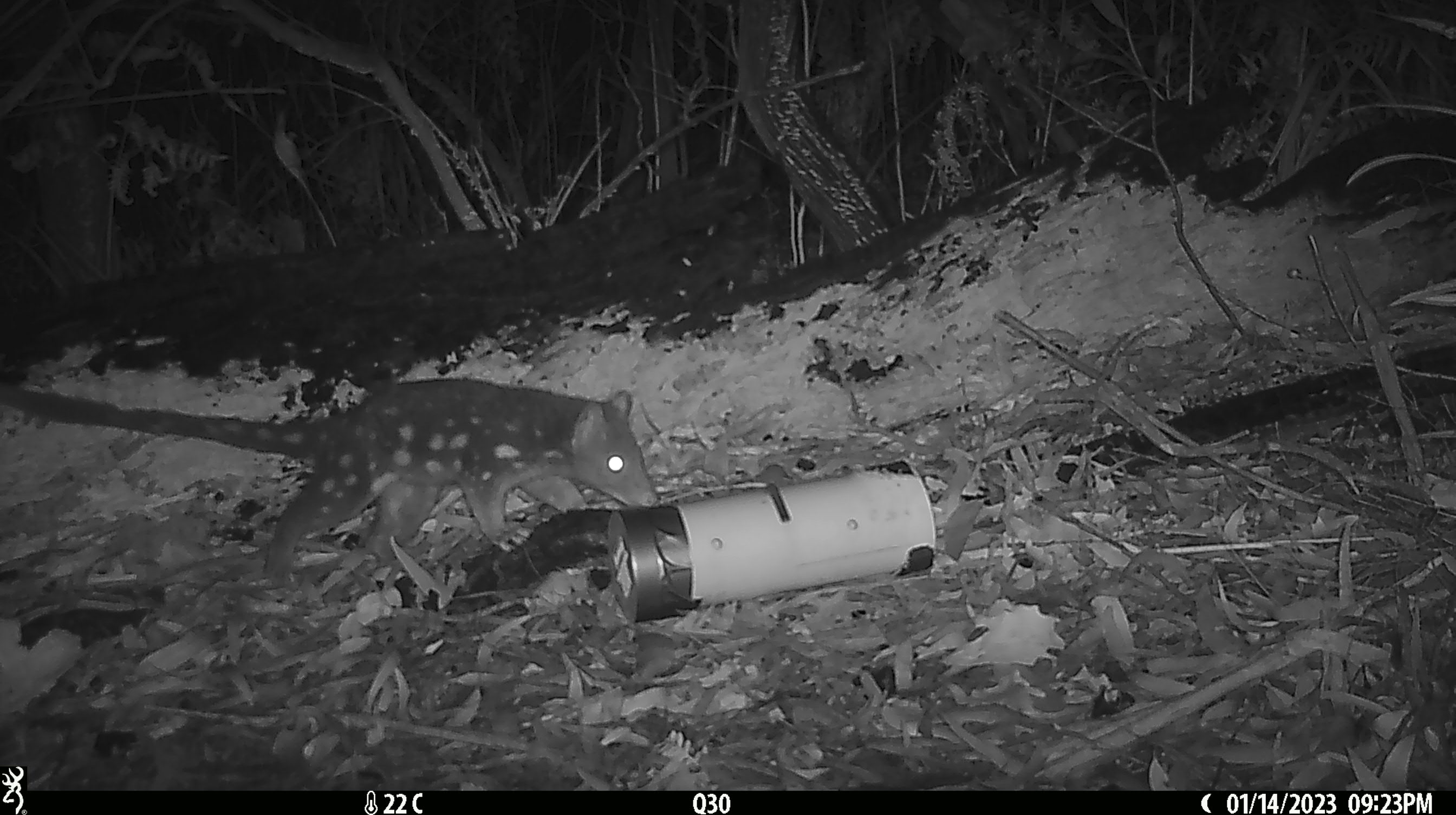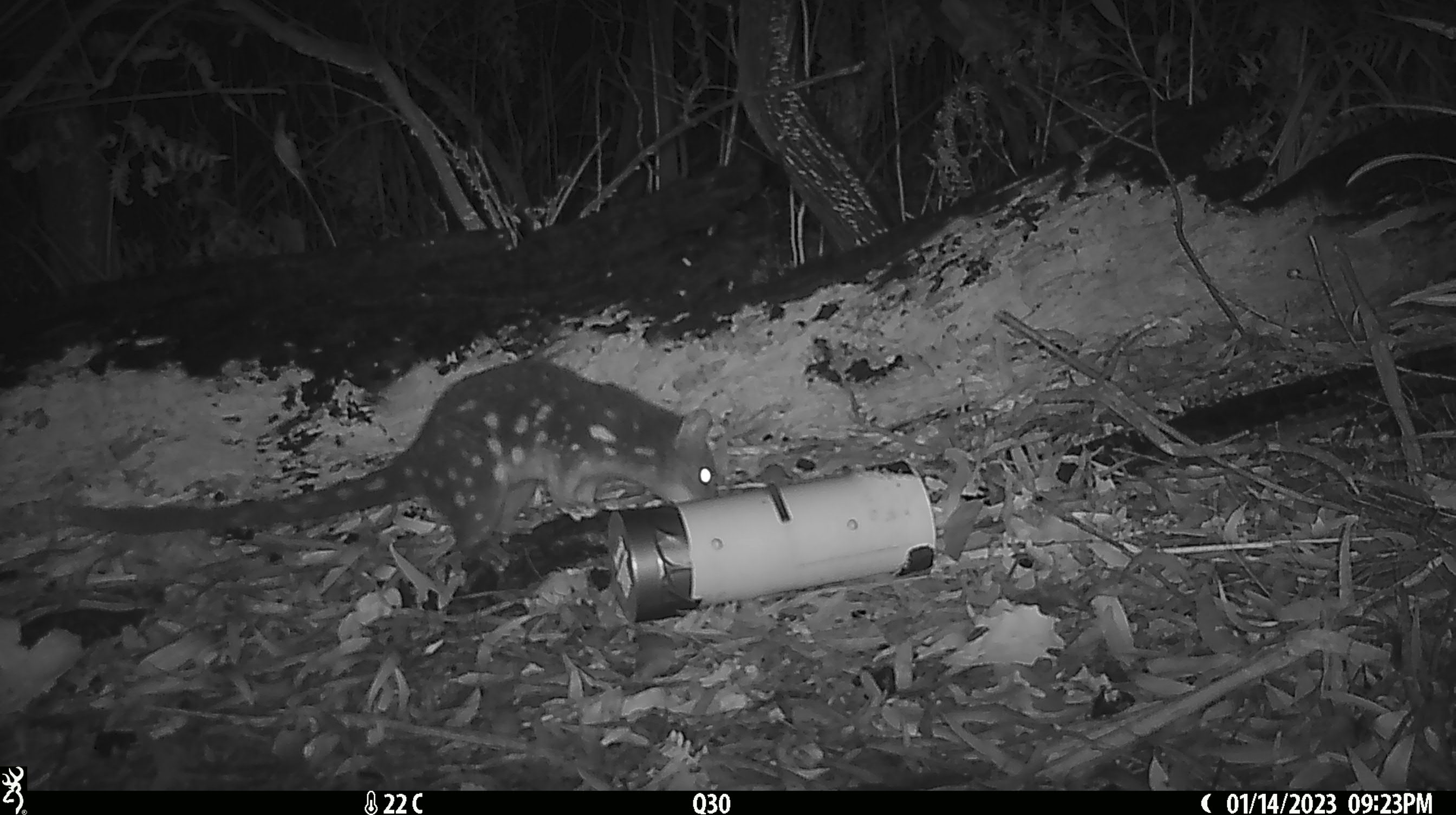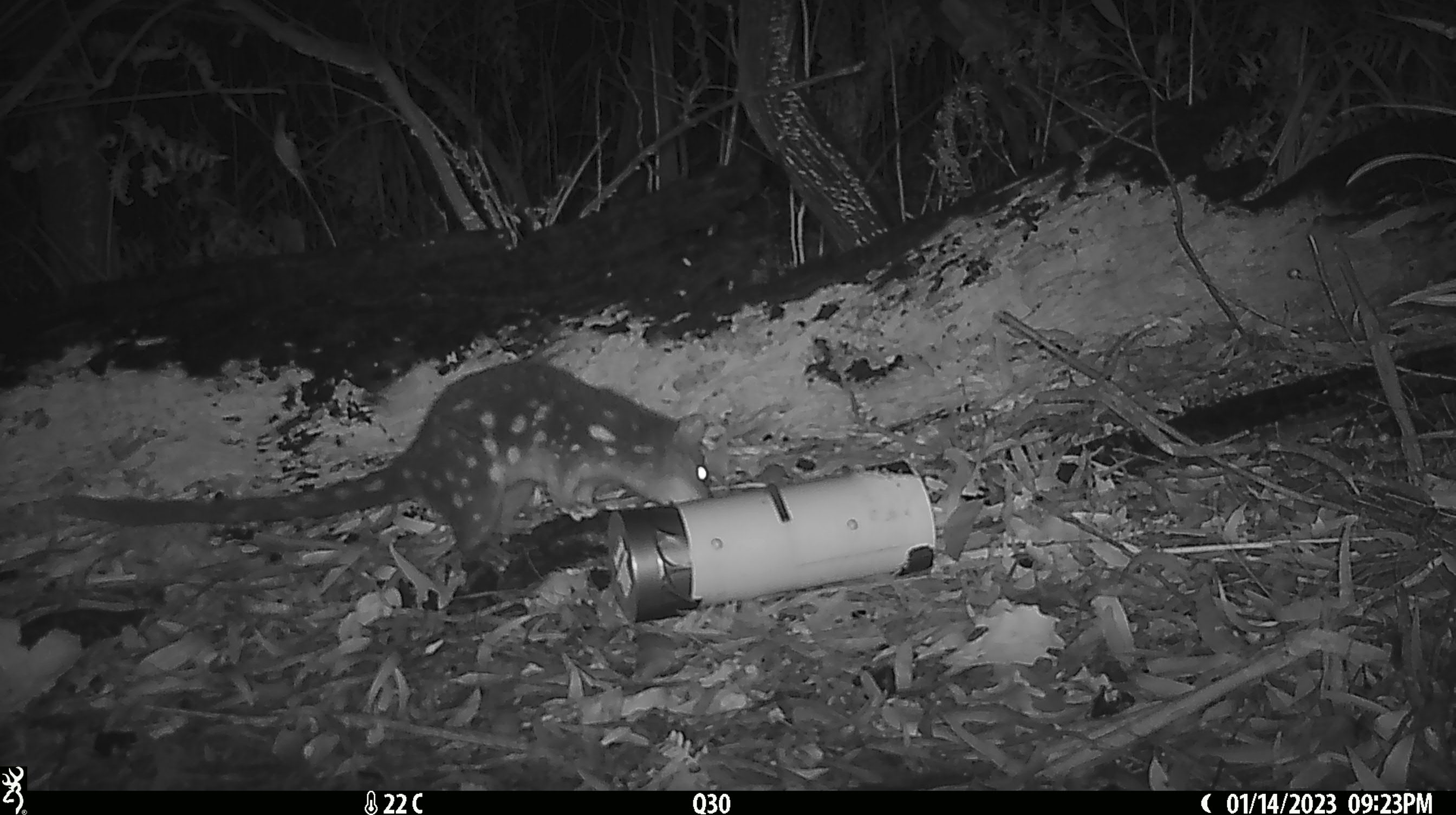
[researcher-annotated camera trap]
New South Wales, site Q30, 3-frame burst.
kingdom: Animalia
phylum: Chordata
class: Mammalia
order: Dasyuromorphia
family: Dasyuridae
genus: Dasyurus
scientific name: Dasyurus maculatus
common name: spotted-tailed quoll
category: quoll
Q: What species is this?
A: Quoll (spotted-tailed quoll) (Dasyurus maculatus).